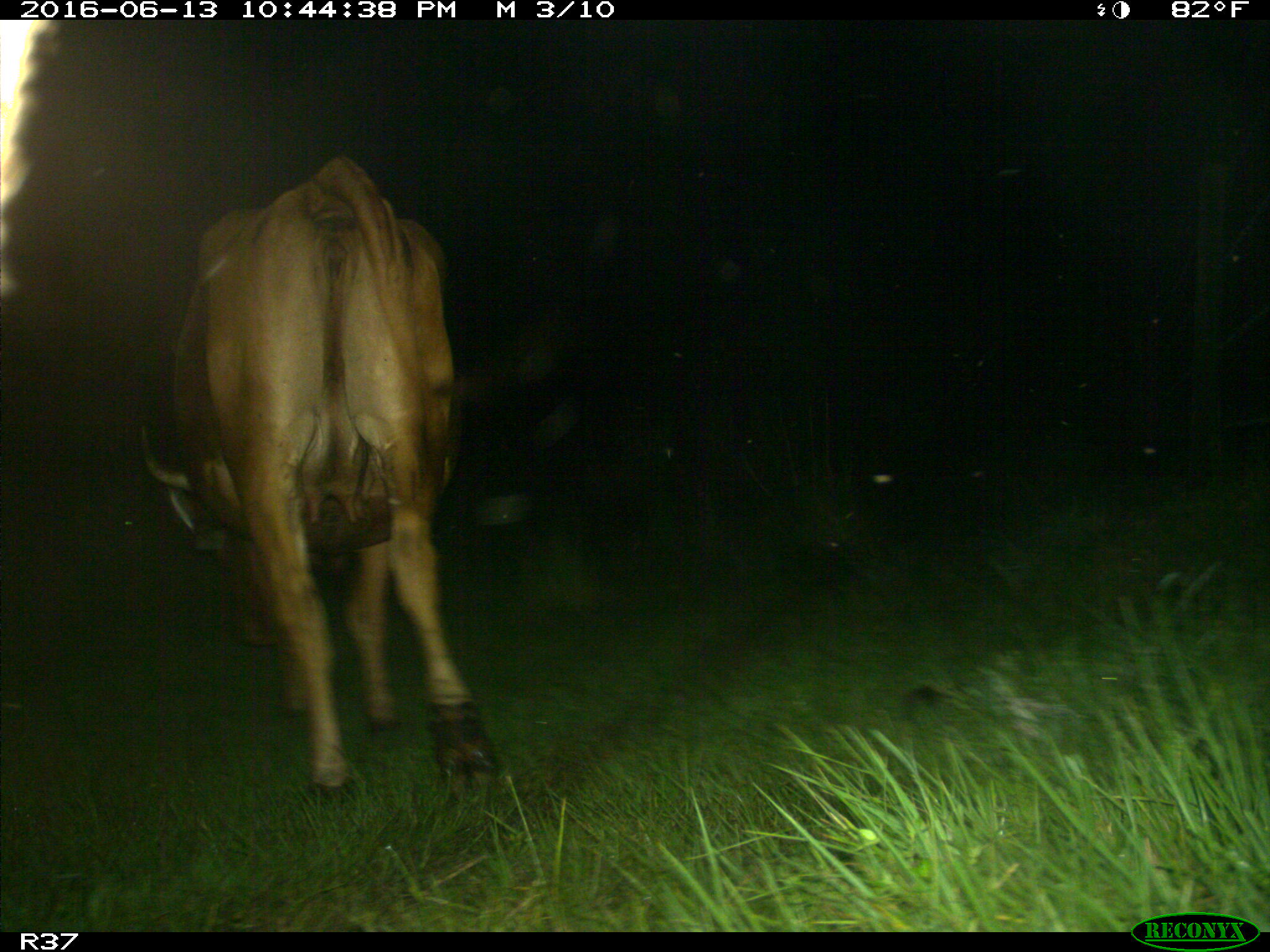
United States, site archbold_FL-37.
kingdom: Animalia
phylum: Chordata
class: Mammalia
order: Artiodactyla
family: Bovidae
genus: Bos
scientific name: Bos taurus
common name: domestic cow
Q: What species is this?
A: Bos taurus (domestic cow).